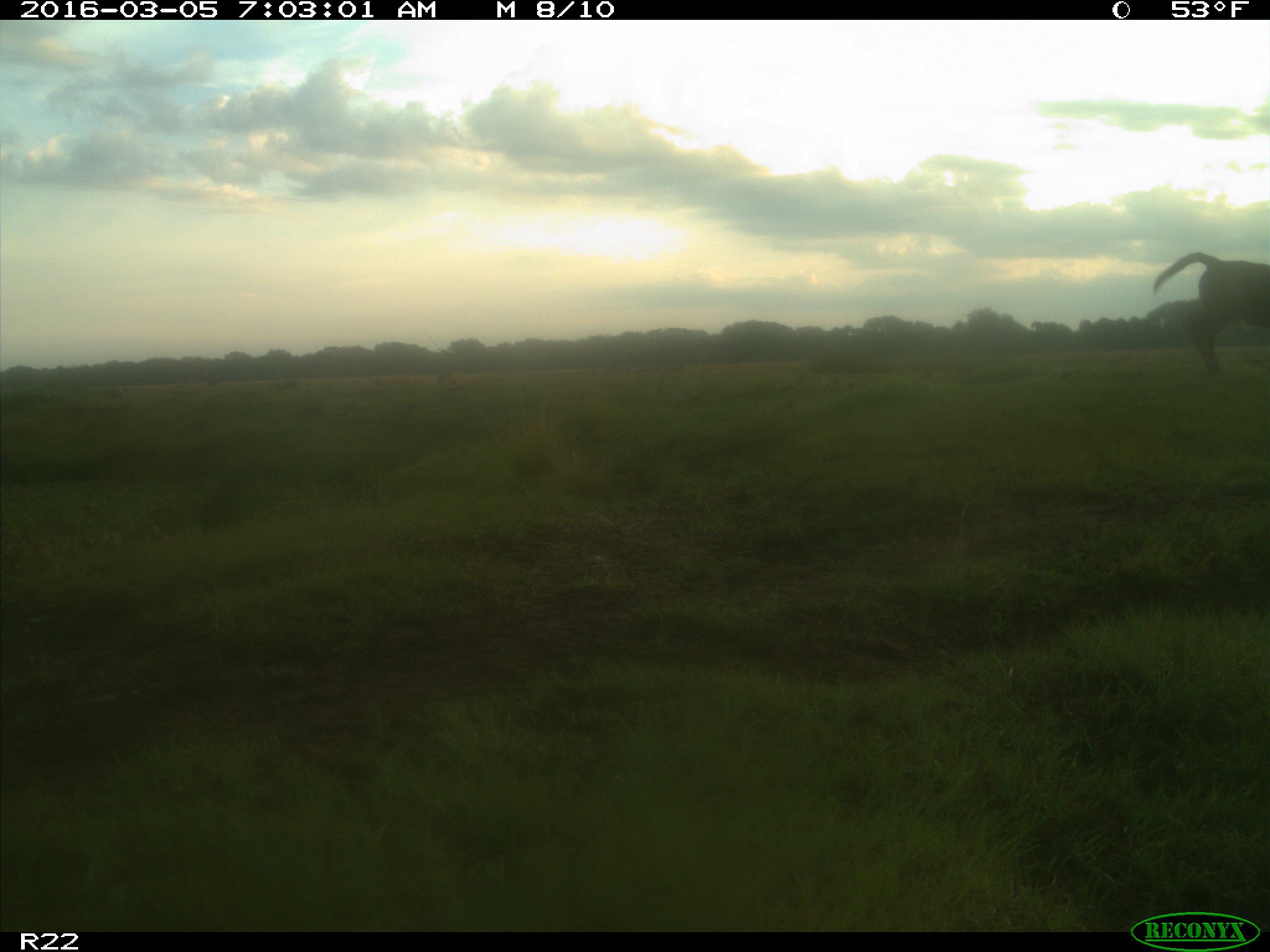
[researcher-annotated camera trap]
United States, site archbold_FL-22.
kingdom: Animalia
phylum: Chordata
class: Mammalia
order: Artiodactyla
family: Bovidae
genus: Bos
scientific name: Bos taurus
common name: domestic cow